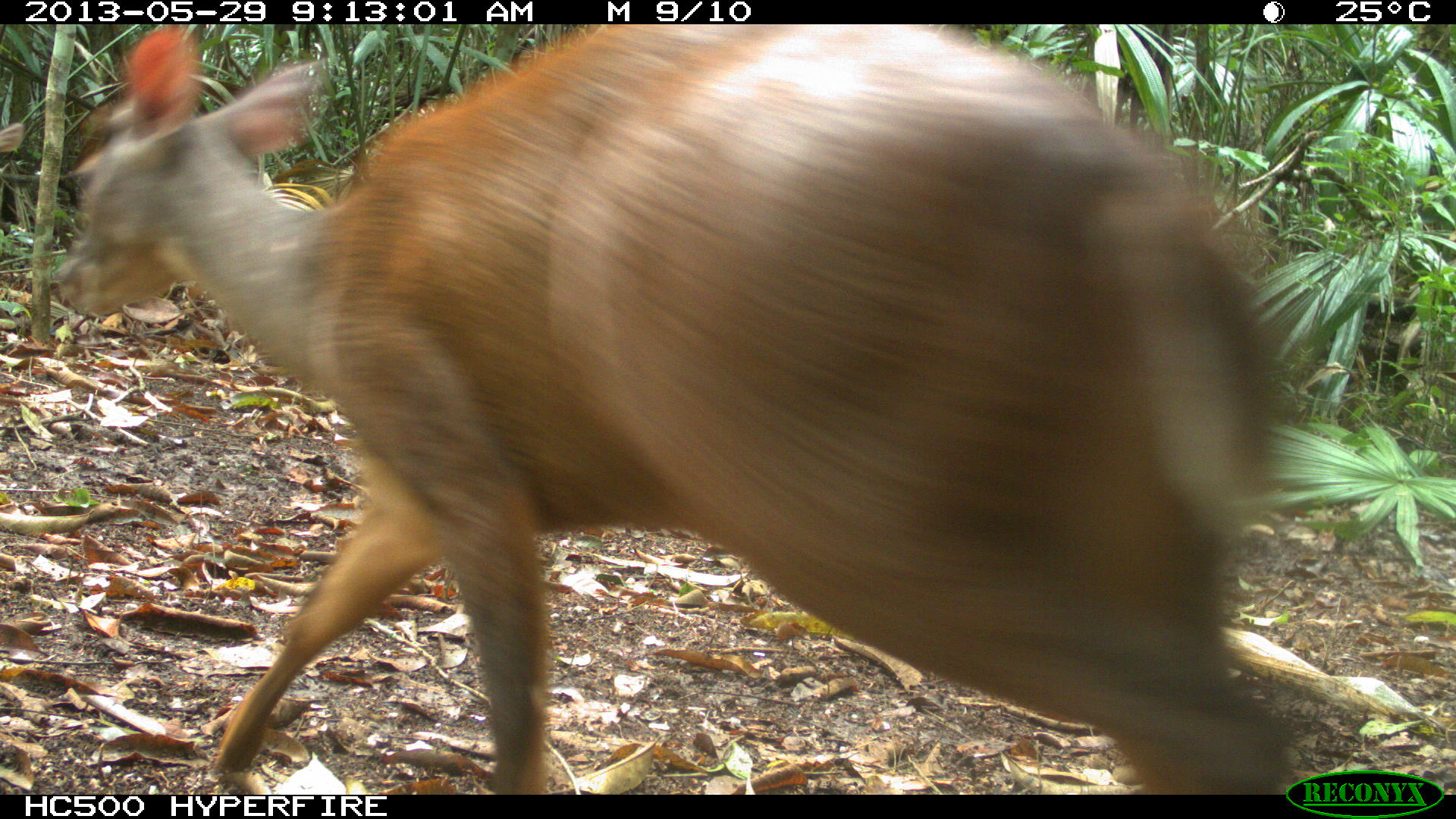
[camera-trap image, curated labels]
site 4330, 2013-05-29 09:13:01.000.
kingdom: Animalia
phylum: Chordata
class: Mammalia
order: Artiodactyla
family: Cervidae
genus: Mazama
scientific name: Mazama temama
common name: central american red brocket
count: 1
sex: female